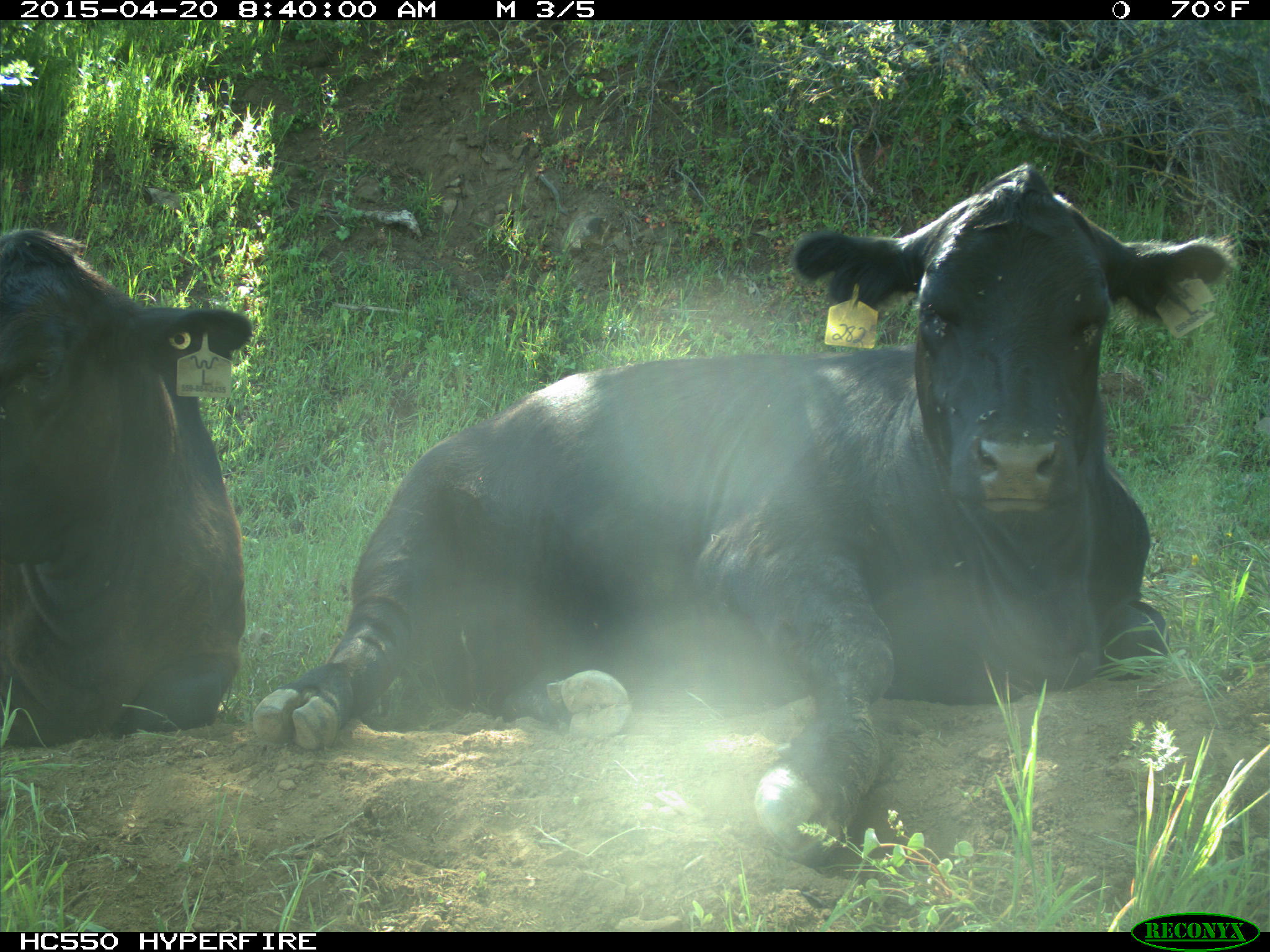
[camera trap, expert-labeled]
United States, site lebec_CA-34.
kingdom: Animalia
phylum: Chordata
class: Mammalia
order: Artiodactyla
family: Bovidae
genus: Bos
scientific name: Bos taurus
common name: domestic cow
Bos taurus (domestic cow).